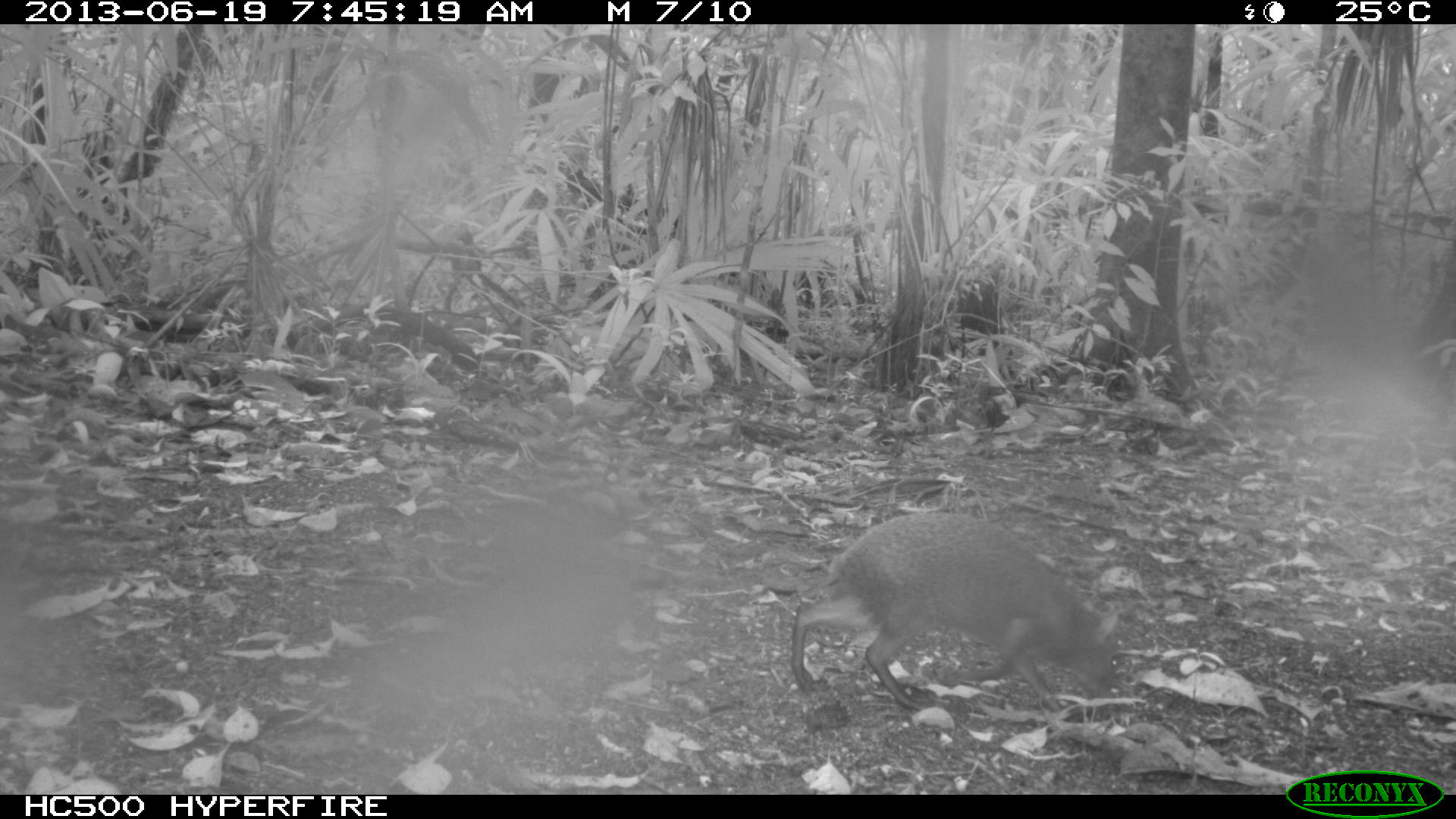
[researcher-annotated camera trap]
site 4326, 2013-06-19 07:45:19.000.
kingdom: Animalia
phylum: Chordata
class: Mammalia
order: Rodentia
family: Dasyproctidae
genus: Dasyprocta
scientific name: Dasyprocta punctata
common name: central american agouti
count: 1